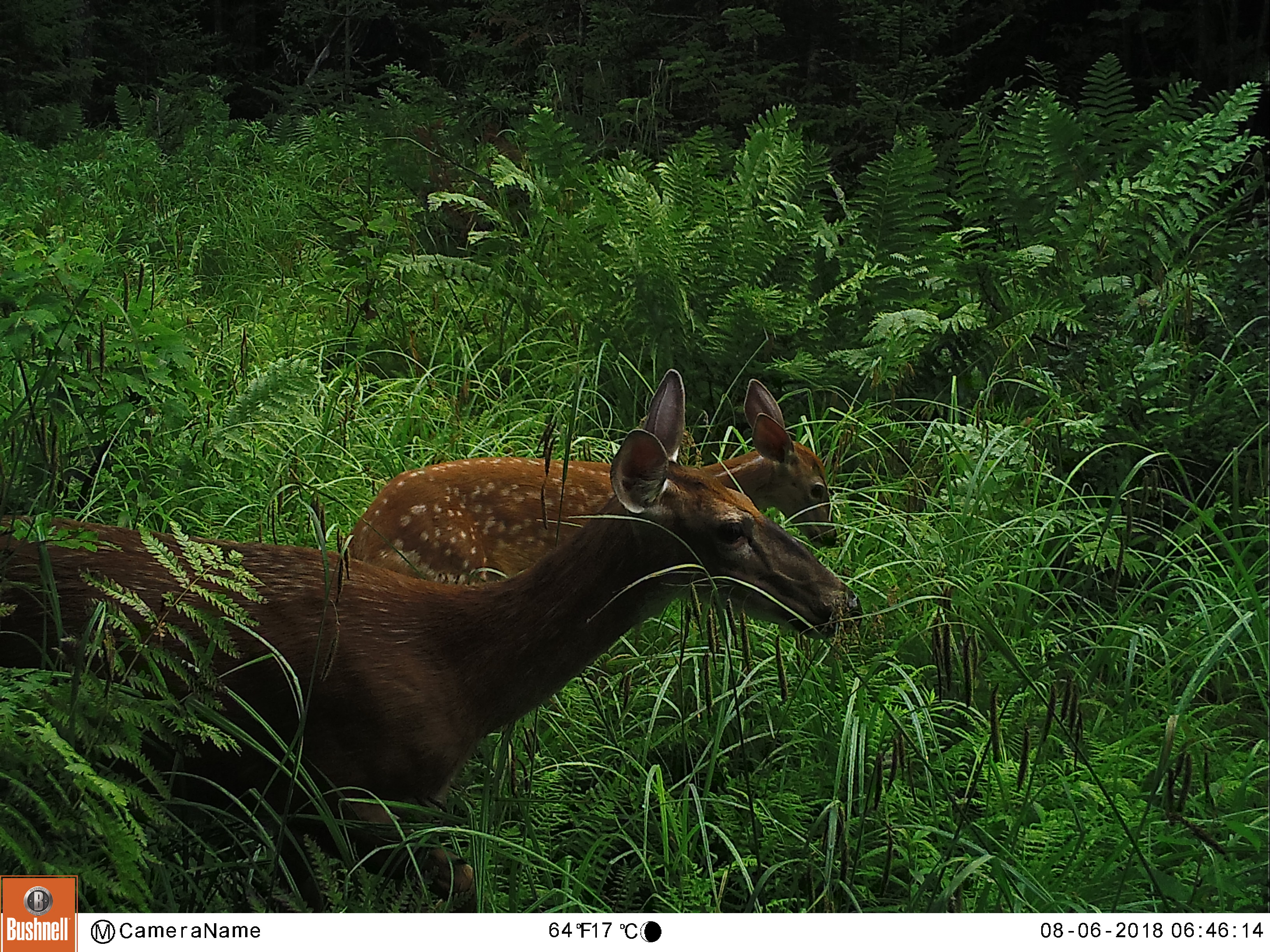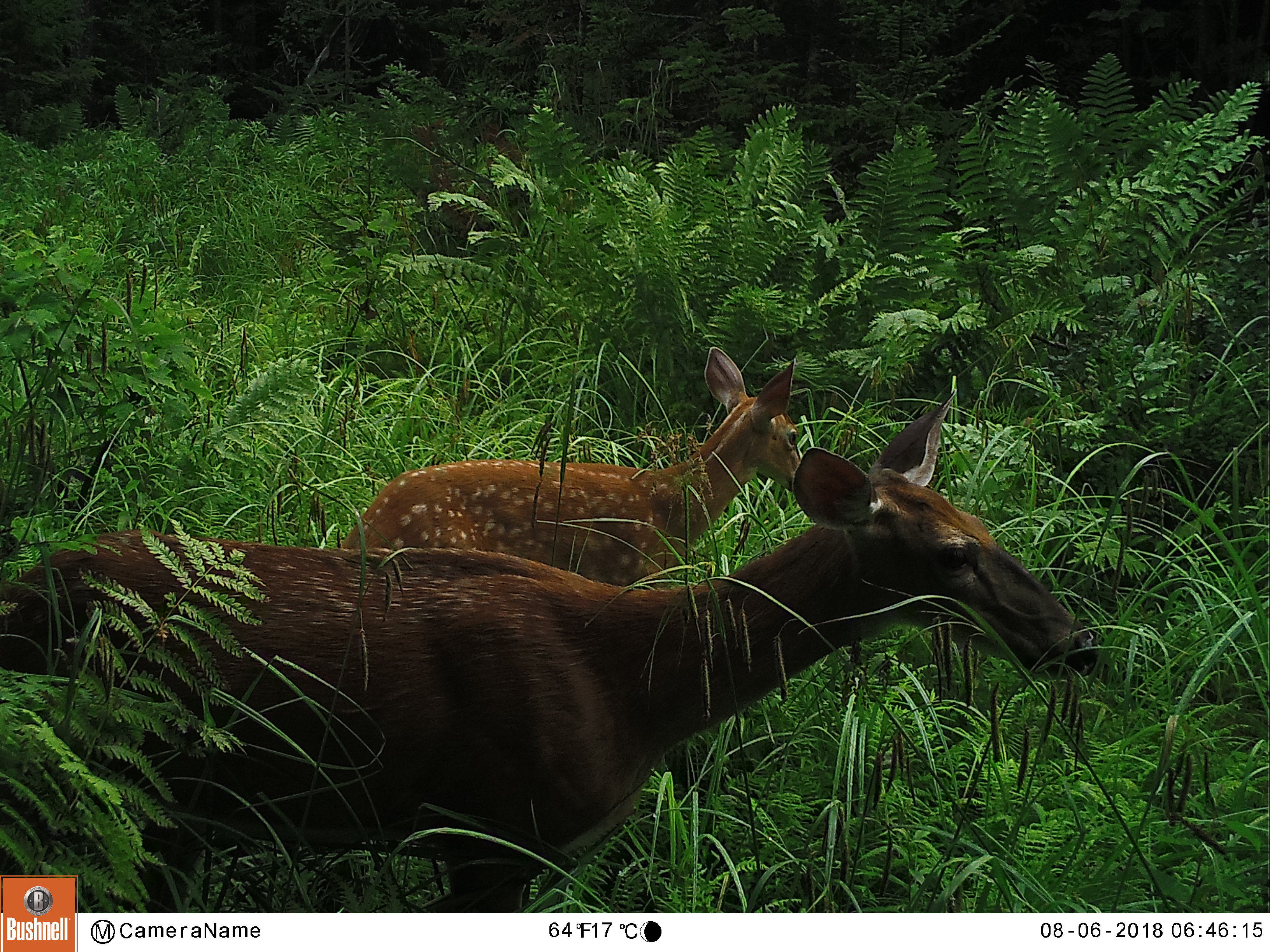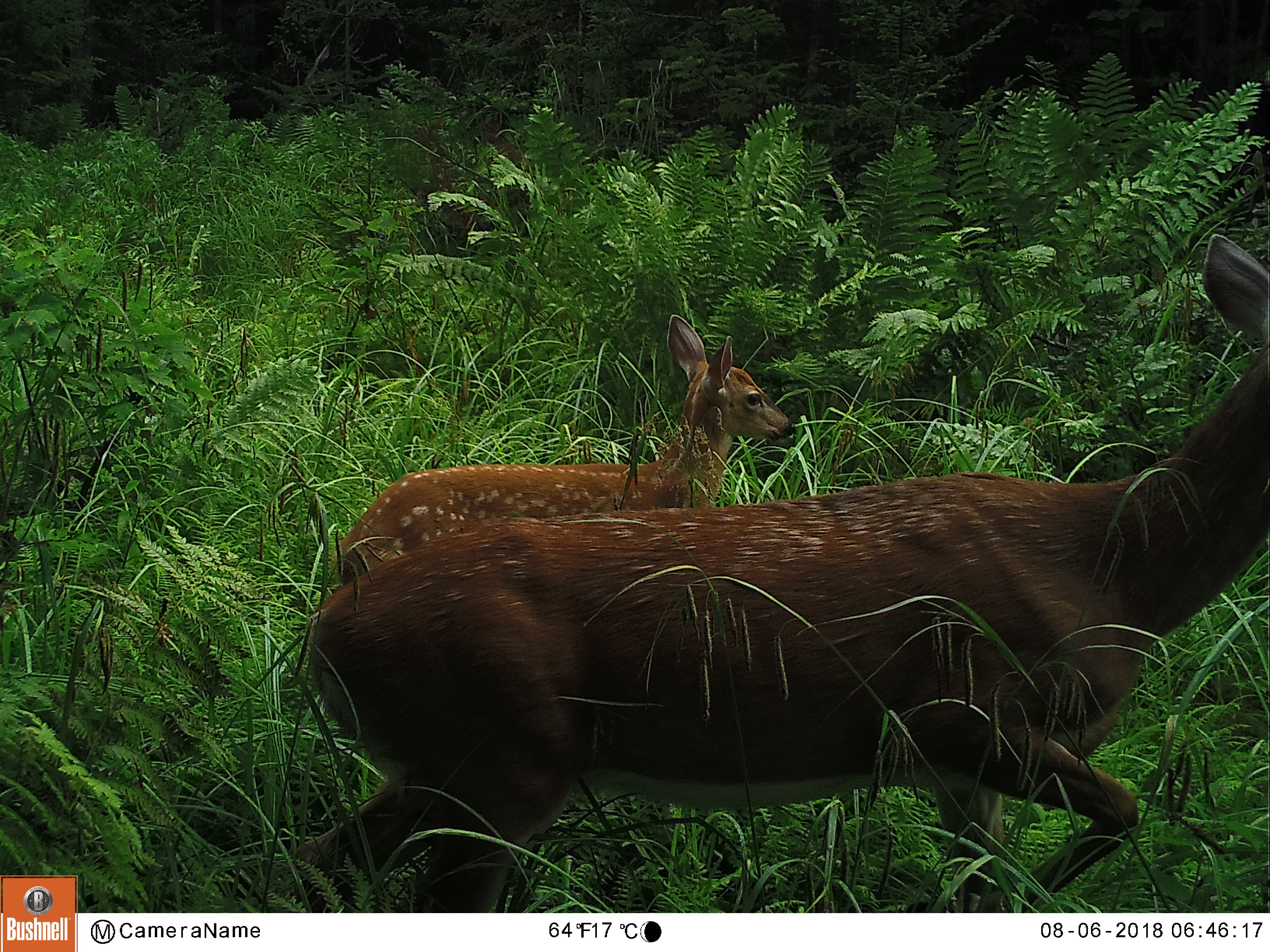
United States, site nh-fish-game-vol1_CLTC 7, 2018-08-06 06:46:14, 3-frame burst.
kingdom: Animalia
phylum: Chordata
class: Mammalia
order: Artiodactyla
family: Cervidae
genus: Odocoileus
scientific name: Odocoileus virginianus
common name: white-tailed deer